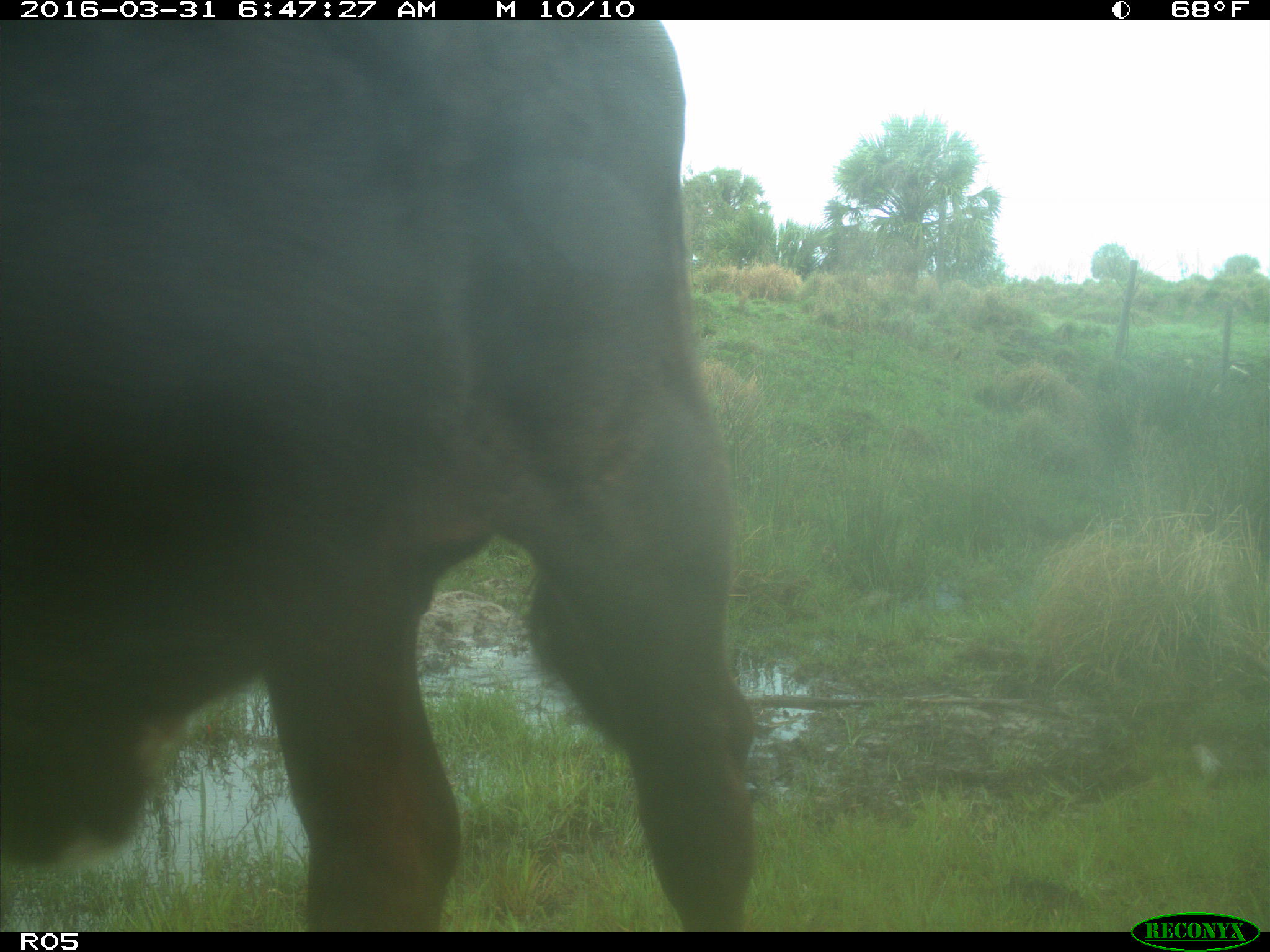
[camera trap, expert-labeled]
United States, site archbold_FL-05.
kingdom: Animalia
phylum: Chordata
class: Mammalia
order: Artiodactyla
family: Bovidae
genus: Bos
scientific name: Bos taurus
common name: domestic cow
Bos taurus (domestic cow).